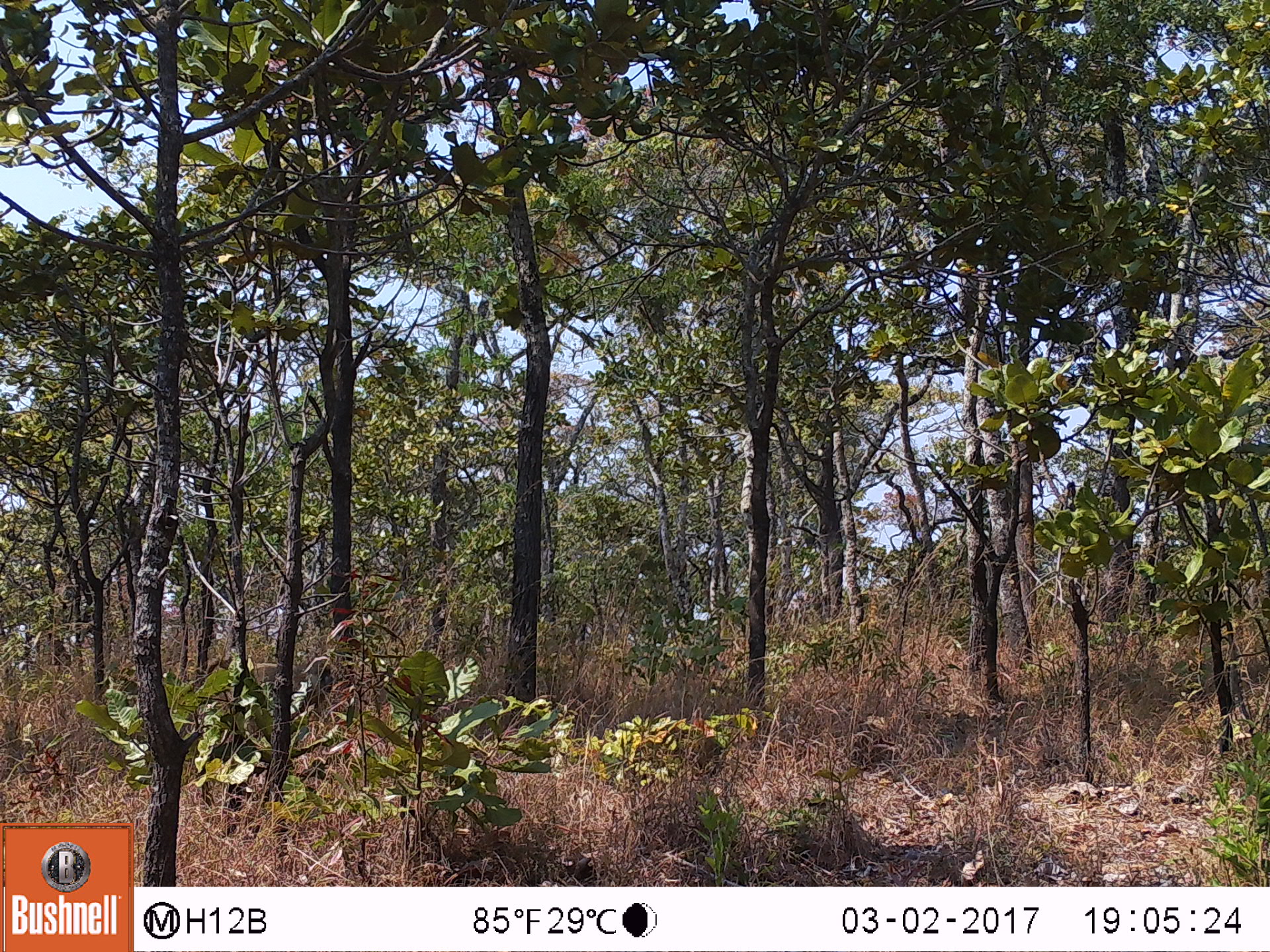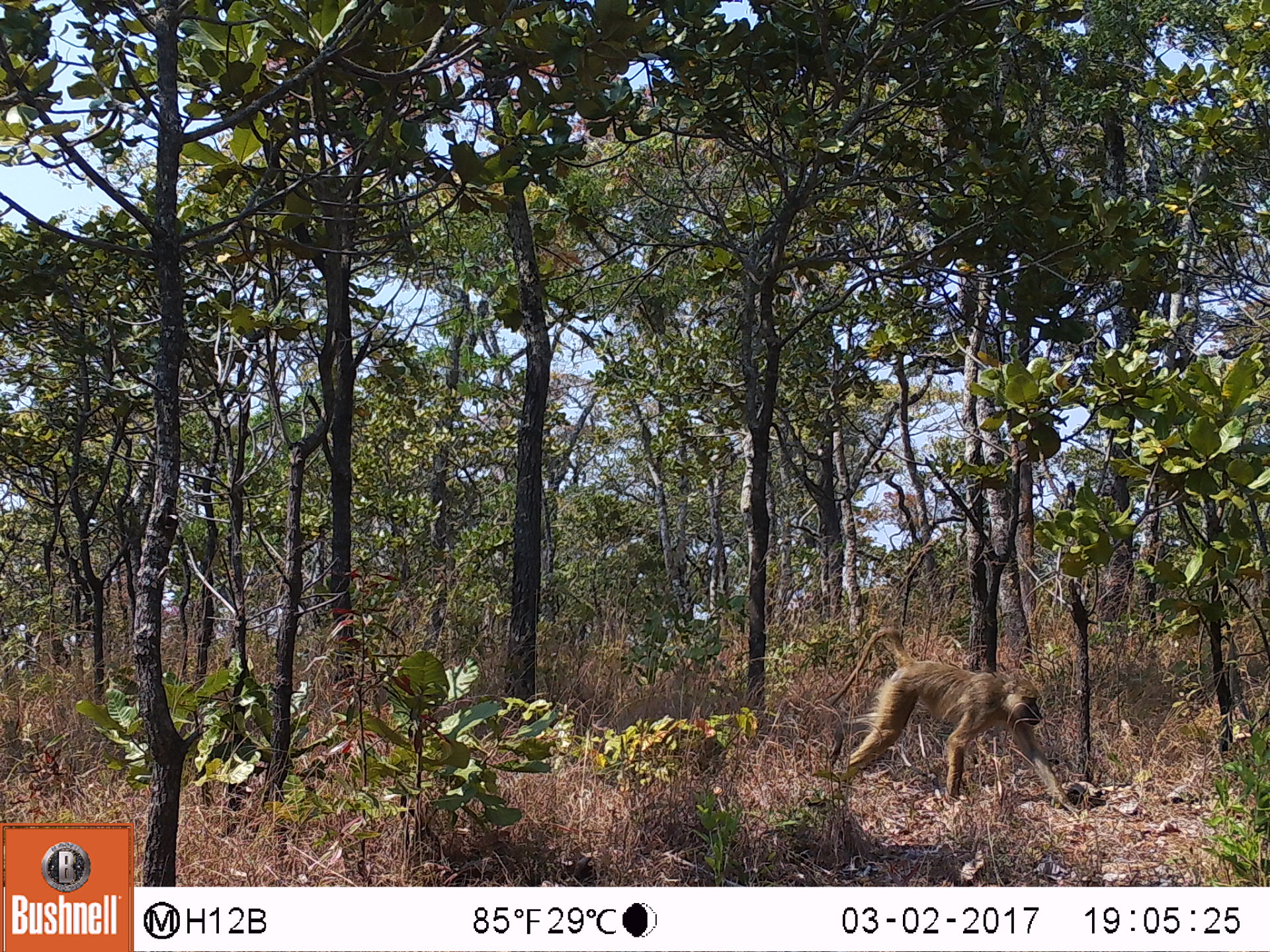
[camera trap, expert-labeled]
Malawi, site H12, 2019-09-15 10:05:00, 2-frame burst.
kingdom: Animalia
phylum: Chordata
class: Mammalia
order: Primates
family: Cercopithecidae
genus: Papio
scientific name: Papio cynocephalus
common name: yellow baboon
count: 1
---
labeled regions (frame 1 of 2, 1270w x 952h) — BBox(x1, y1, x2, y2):
yellow baboon: BBox(210, 656, 335, 826)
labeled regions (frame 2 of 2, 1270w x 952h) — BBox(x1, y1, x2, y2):
yellow baboon: BBox(833, 621, 1084, 819)